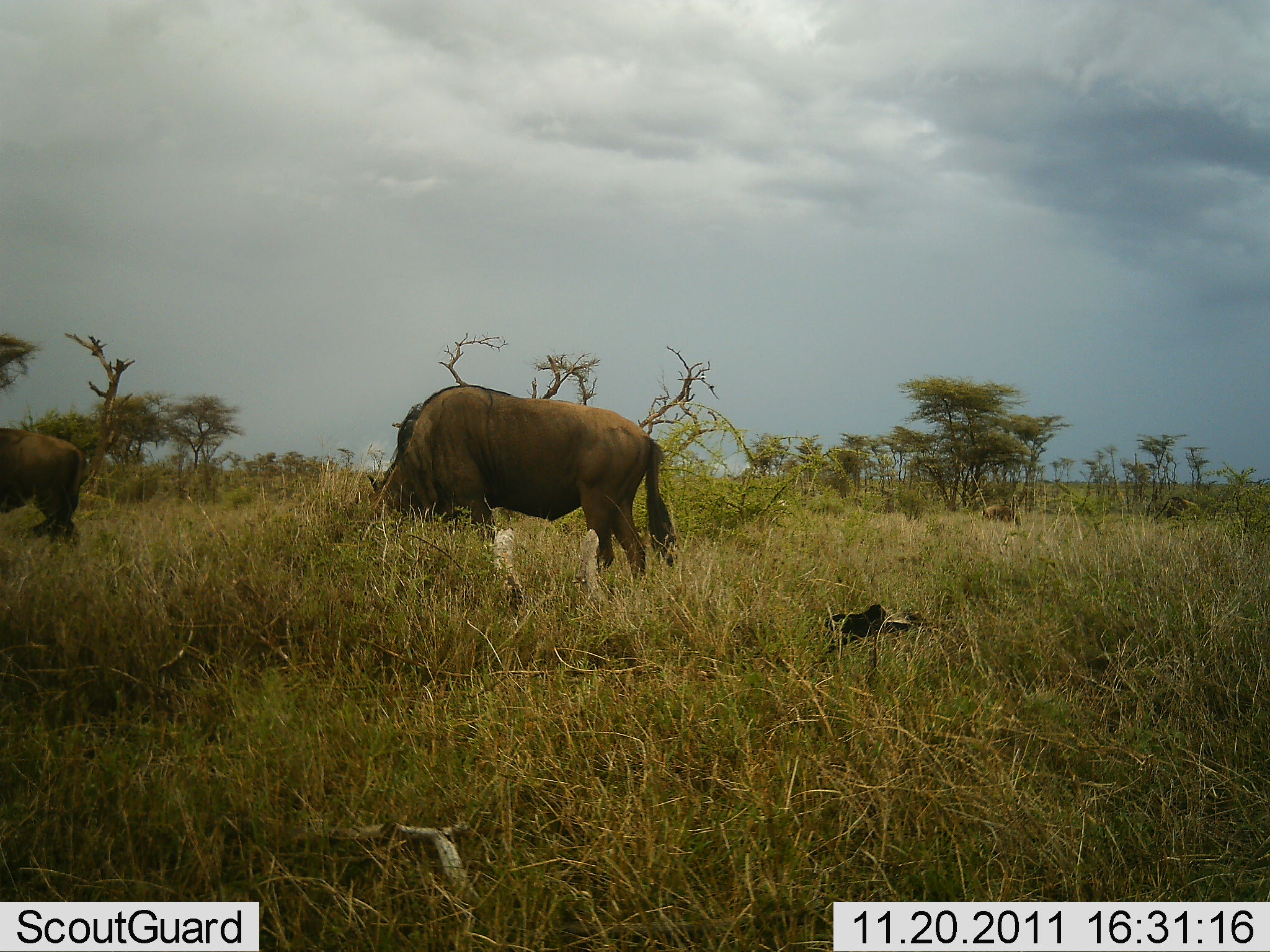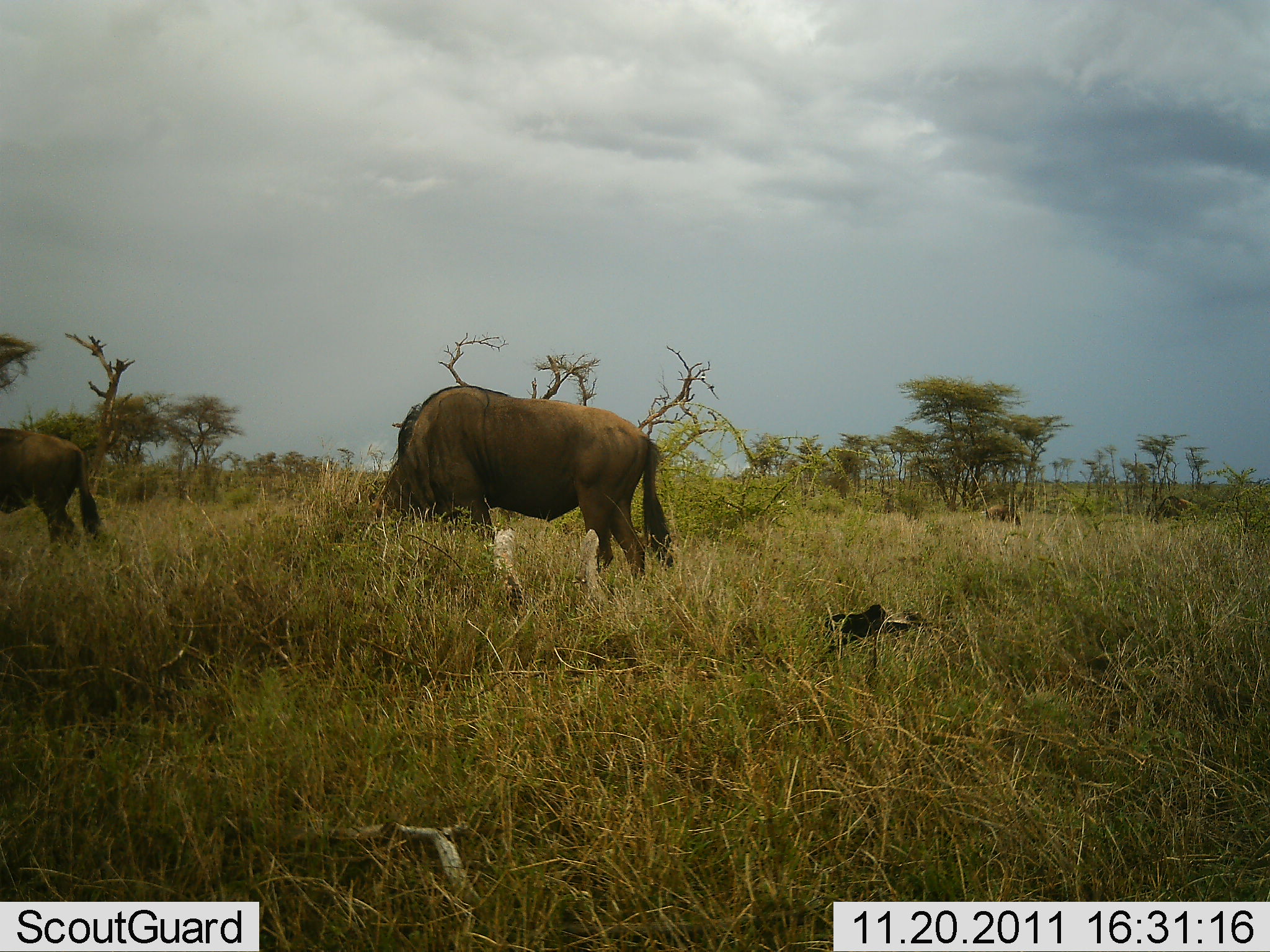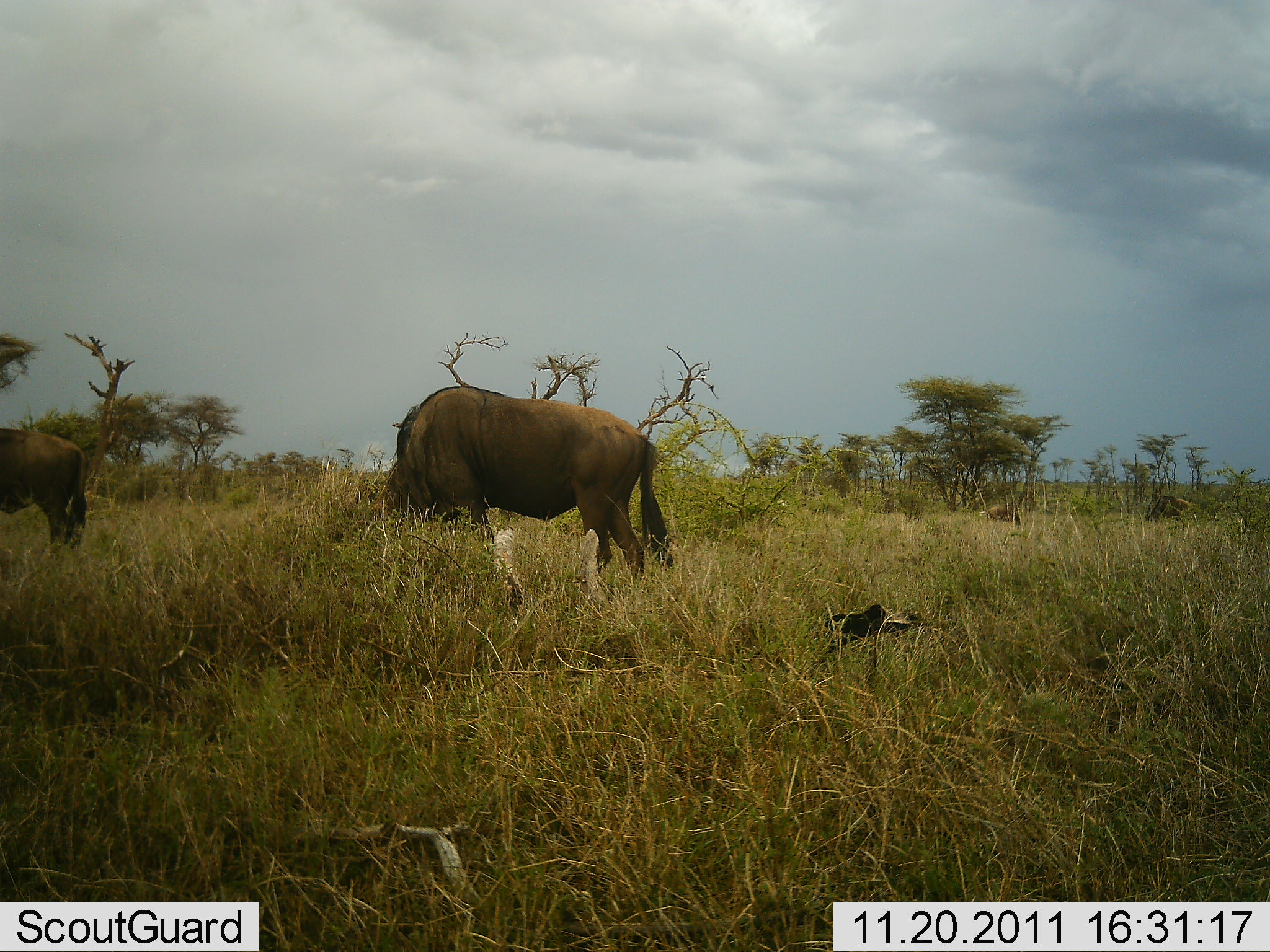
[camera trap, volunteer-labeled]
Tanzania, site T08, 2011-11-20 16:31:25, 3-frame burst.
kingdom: Animalia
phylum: Chordata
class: Mammalia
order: Artiodactyla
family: Bovidae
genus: Connochaetes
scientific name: Connochaetes taurinus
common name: blue wildebeest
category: wildebeest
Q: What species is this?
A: Wildebeest (blue wildebeest) (Connochaetes taurinus).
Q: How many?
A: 2.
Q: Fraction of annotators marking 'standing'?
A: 33%.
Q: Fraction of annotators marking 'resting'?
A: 0%.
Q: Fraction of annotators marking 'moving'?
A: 0%.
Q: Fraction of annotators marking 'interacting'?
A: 0%.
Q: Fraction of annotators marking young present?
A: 0%.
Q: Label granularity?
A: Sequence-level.